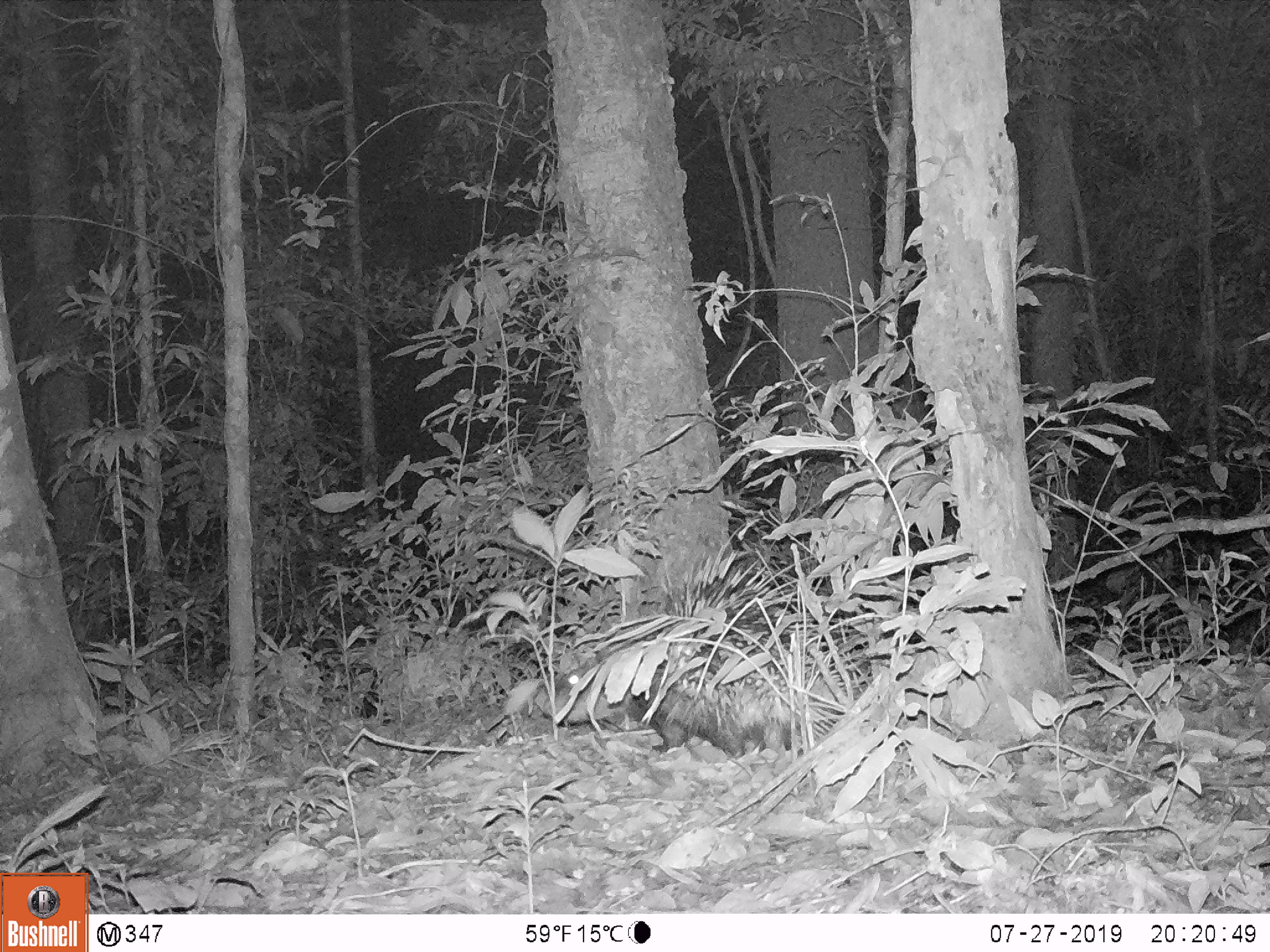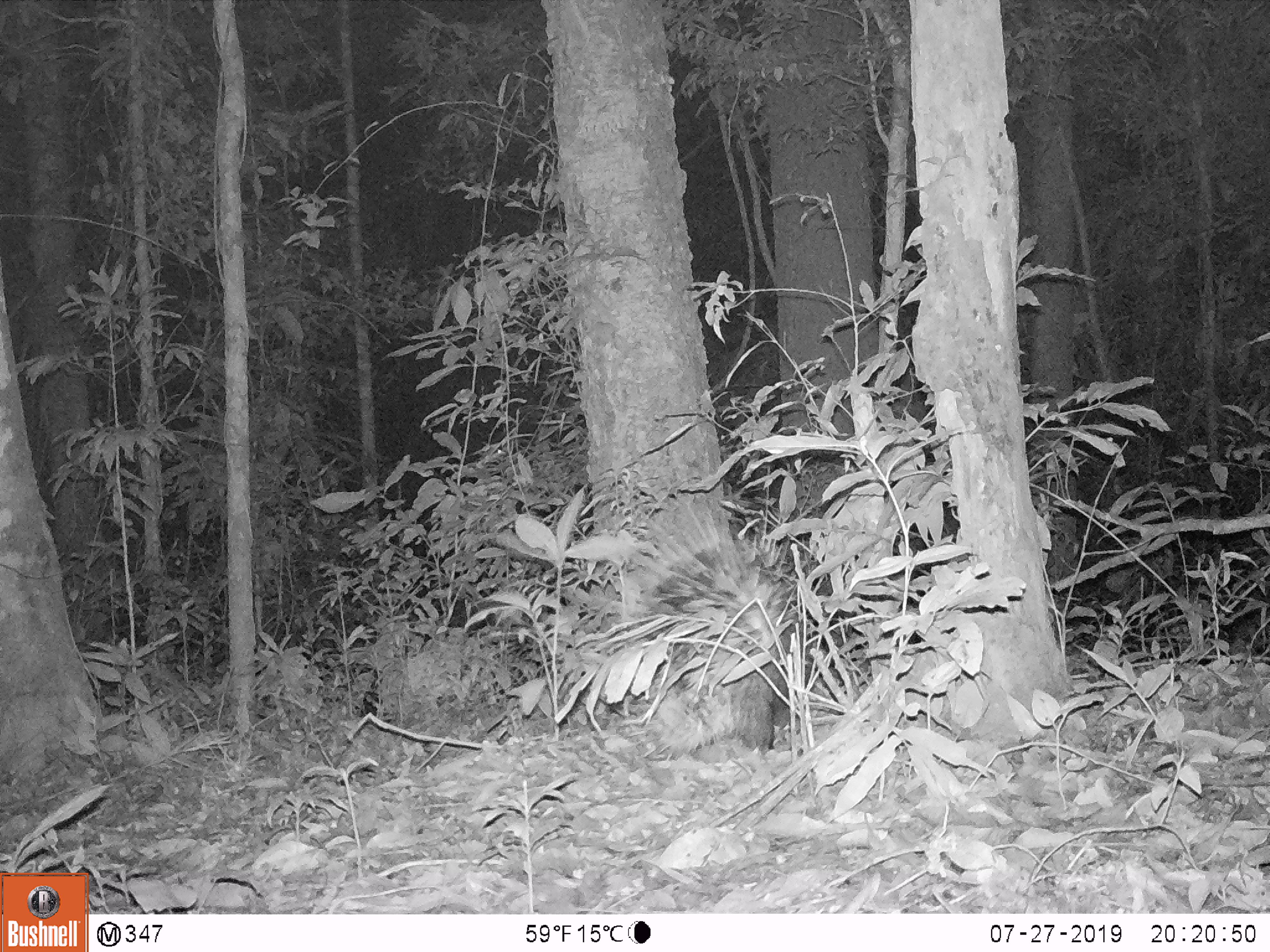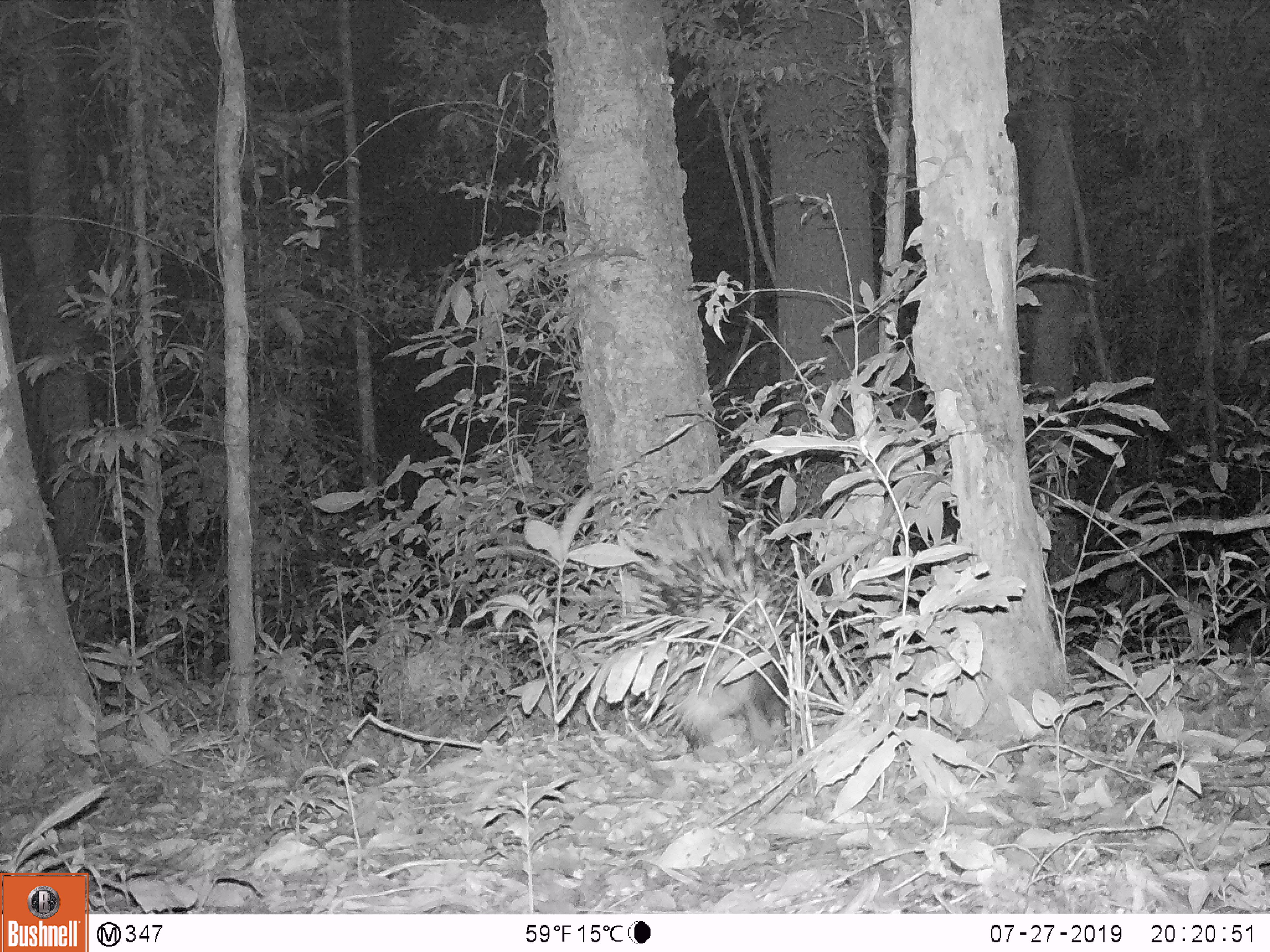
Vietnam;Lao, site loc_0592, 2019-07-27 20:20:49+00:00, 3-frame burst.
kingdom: Animalia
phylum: Chordata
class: Mammalia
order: Rodentia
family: Hystricidae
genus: Hystrix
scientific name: Hystrix brachyura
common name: malayan porcupine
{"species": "malayan porcupine (Hystrix brachyura)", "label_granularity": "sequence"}